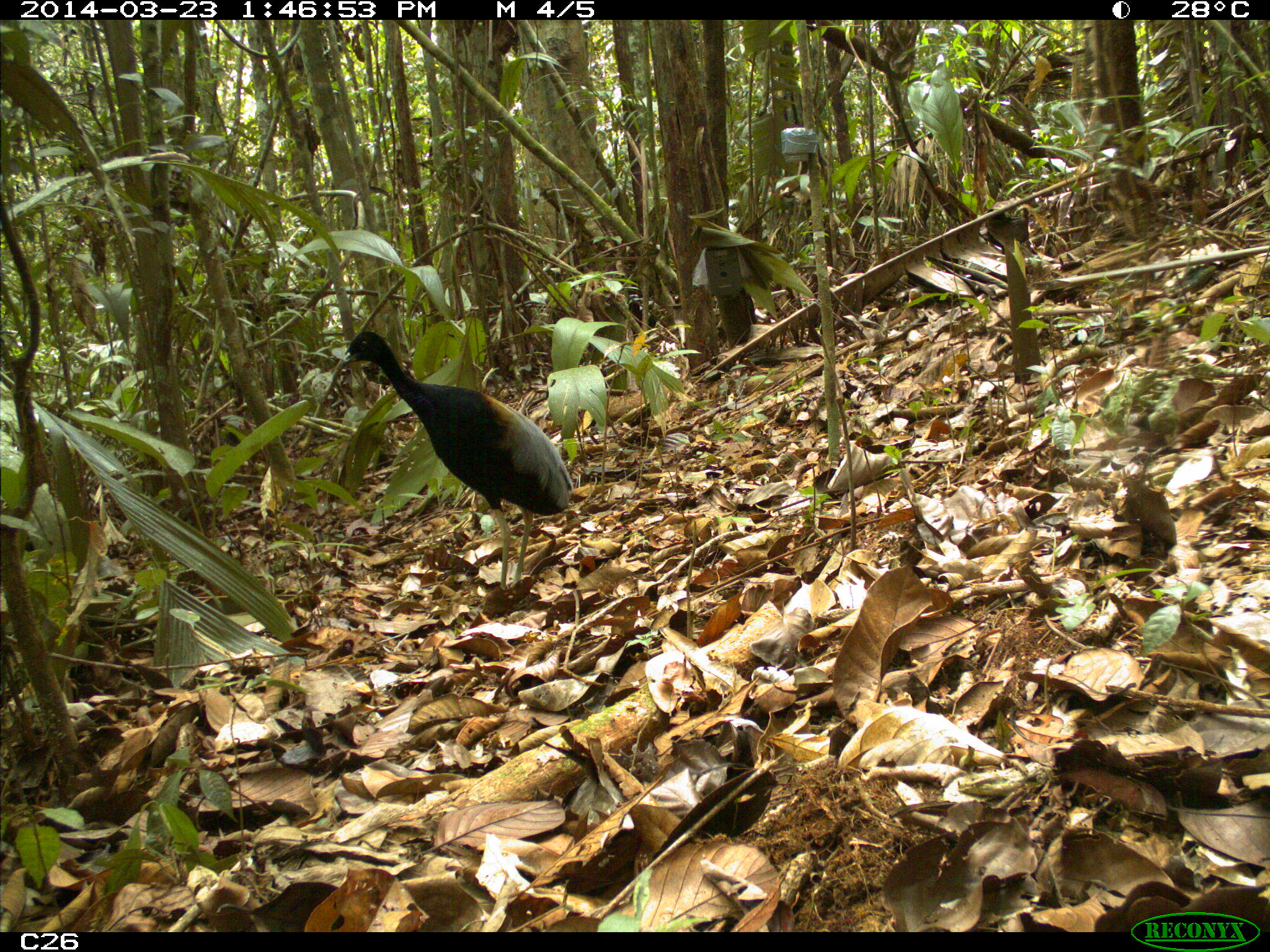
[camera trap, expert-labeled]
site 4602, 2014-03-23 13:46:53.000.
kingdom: Animalia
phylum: Chordata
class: Aves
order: Gruiformes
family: Psophiidae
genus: Psophia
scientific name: Psophia crepitans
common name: gray-winged trumpeter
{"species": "Psophia crepitans (gray-winged trumpeter)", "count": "1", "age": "adult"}